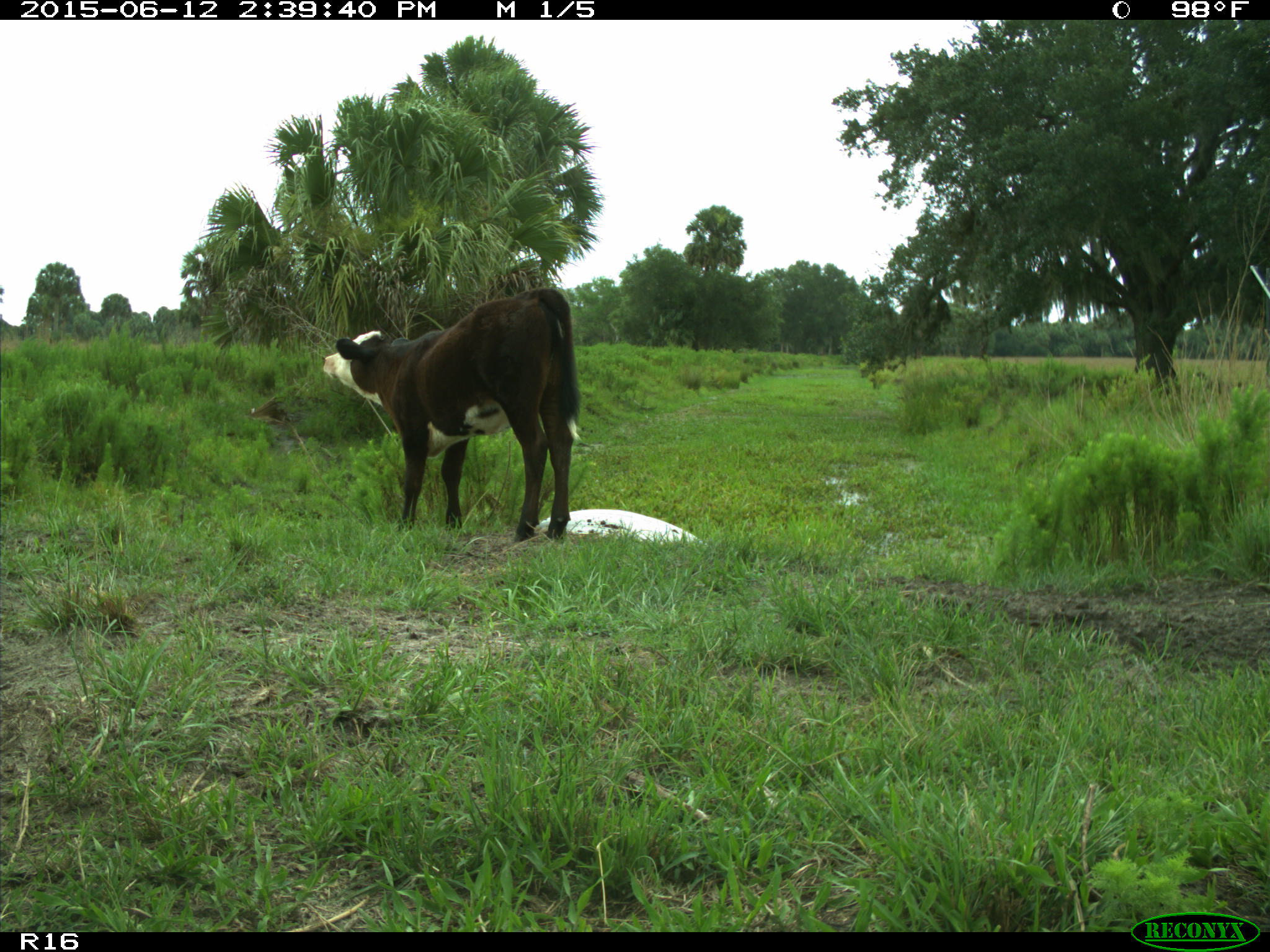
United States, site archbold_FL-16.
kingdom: Animalia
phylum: Chordata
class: Mammalia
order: Artiodactyla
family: Bovidae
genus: Bos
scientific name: Bos taurus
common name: domestic cow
Bos taurus (domestic cow).